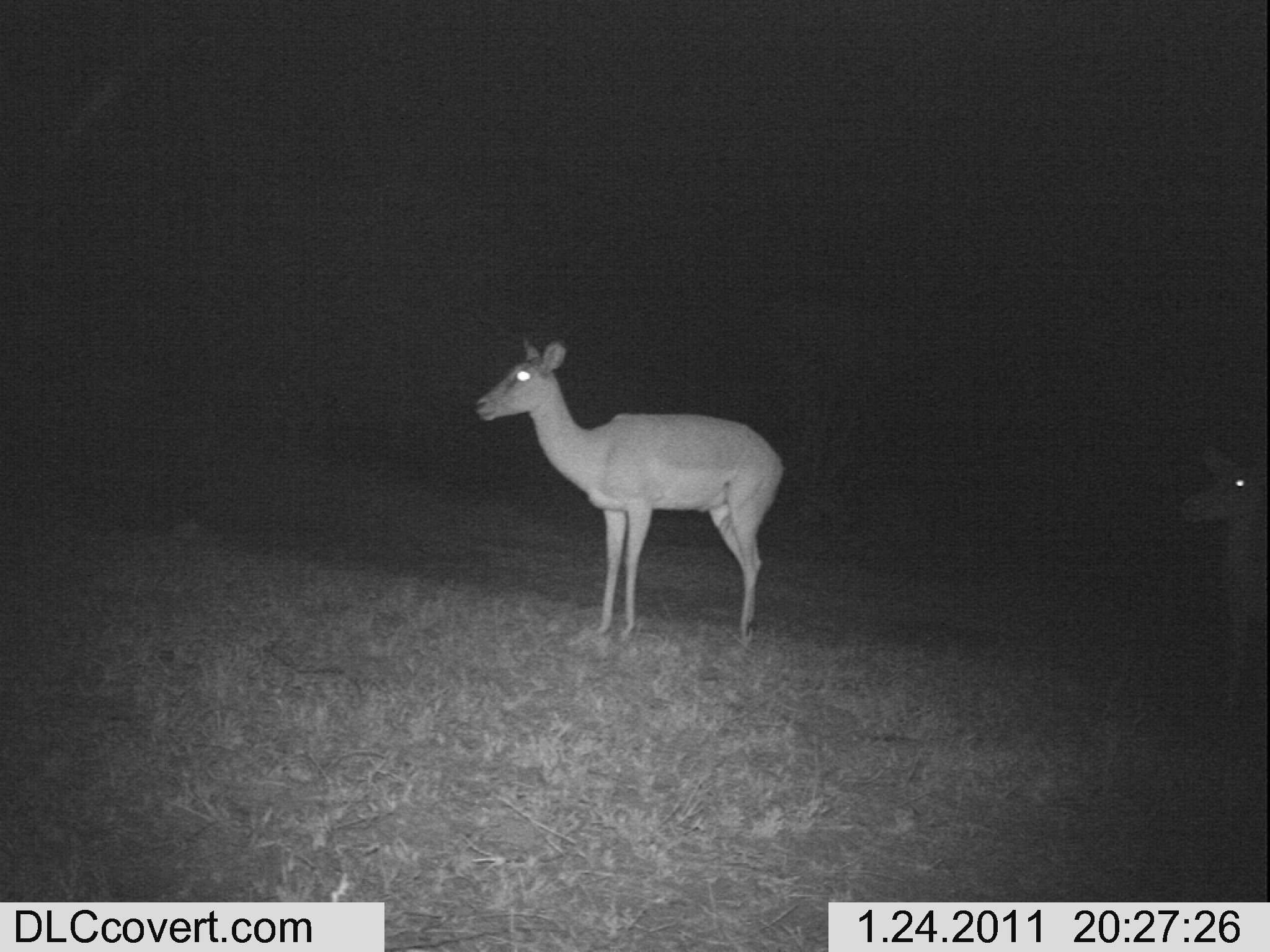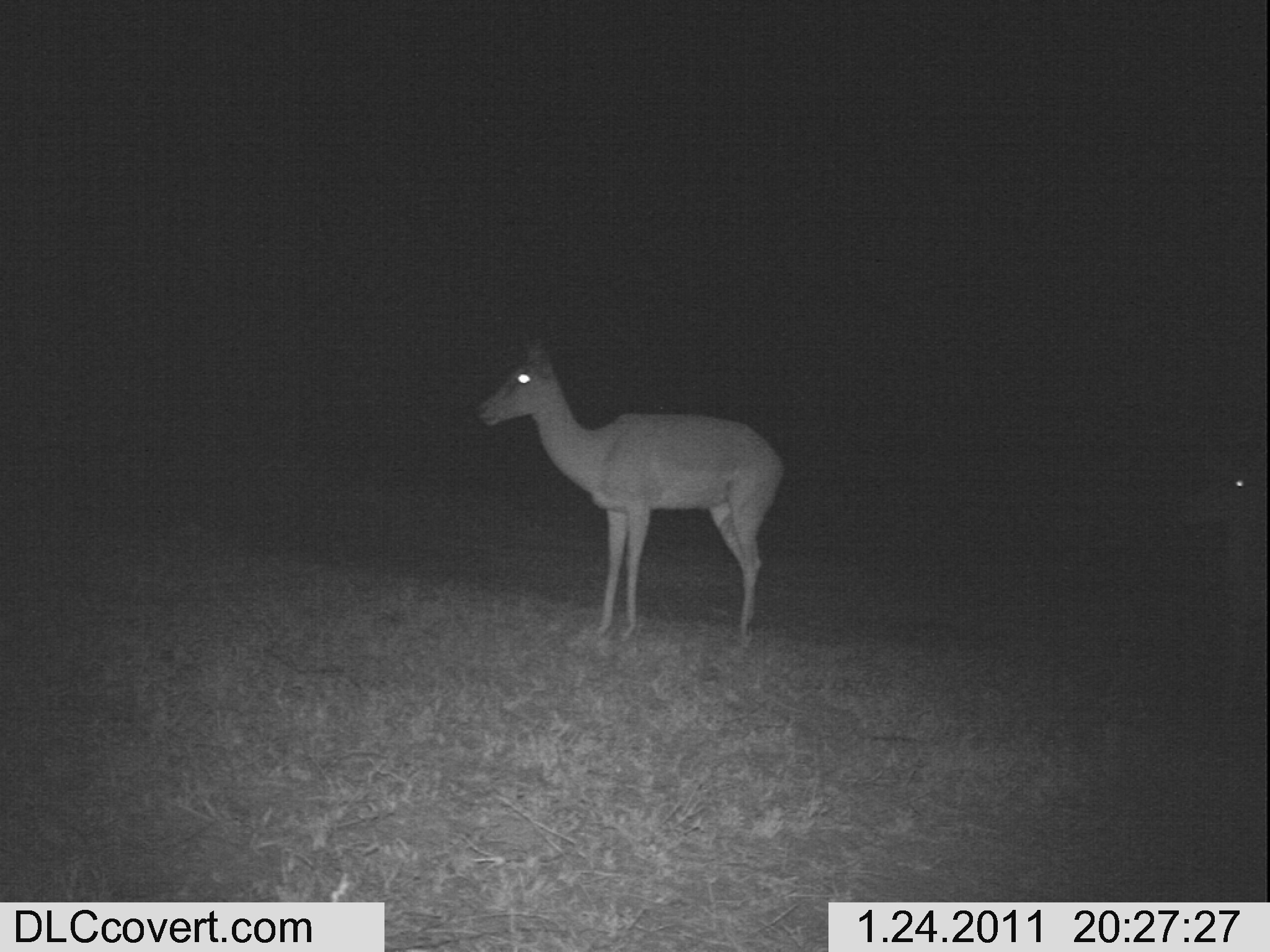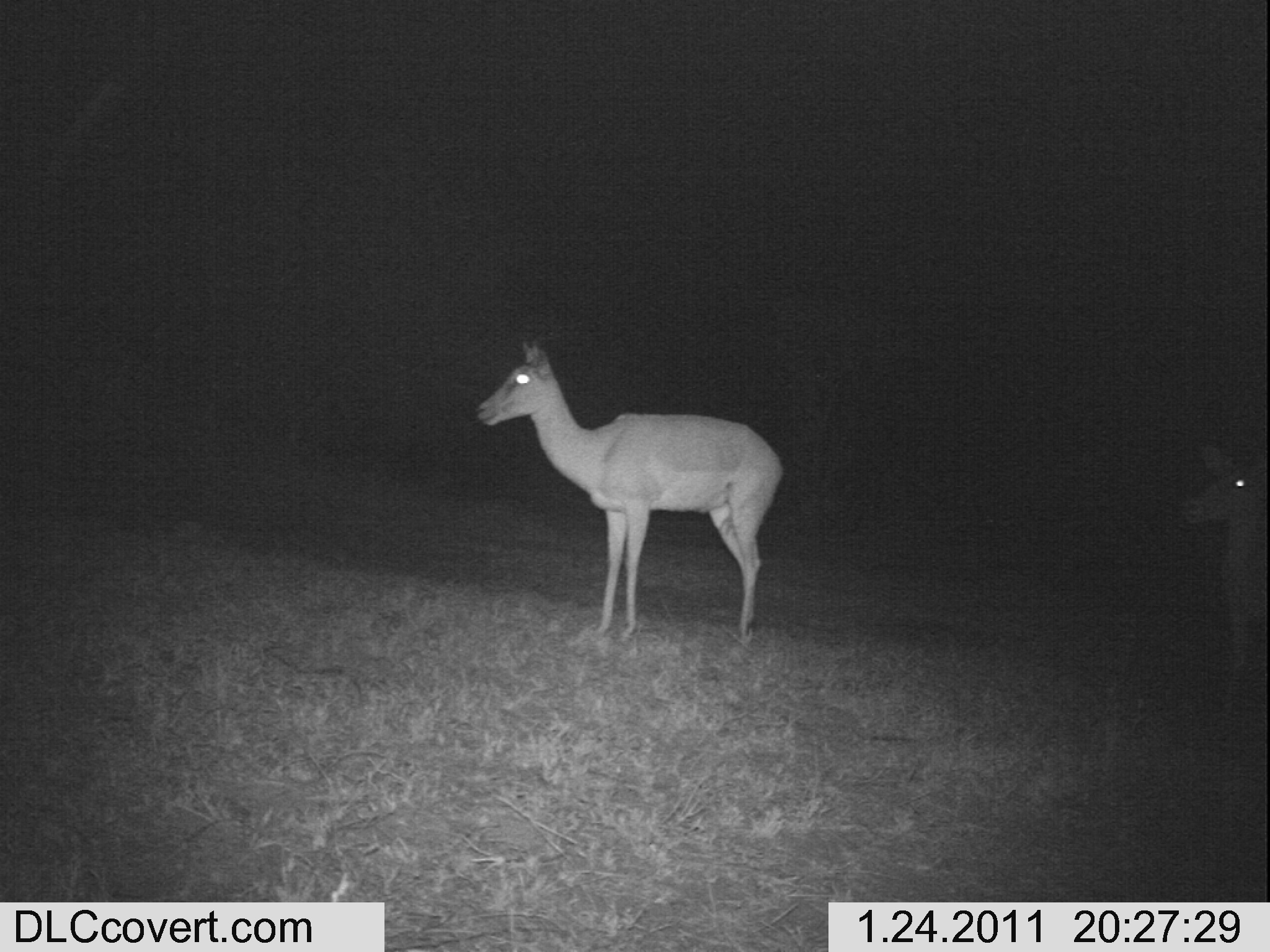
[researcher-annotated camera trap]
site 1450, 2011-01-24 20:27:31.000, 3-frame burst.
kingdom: Animalia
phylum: Chordata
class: Mammalia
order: Artiodactyla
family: Bovidae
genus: Aepyceros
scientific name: Aepyceros melampus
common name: impala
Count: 2.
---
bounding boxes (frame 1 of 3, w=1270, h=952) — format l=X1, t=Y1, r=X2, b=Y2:
aepyceros melampus: l=470, t=326, r=788, b=646; l=1173, t=438, r=1267, b=726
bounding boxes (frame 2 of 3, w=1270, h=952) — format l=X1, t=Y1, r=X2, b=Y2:
aepyceros melampus: l=469, t=322, r=785, b=650; l=1166, t=422, r=1270, b=761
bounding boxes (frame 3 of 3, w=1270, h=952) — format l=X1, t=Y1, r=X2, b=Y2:
aepyceros melampus: l=467, t=325, r=784, b=649; l=1163, t=435, r=1270, b=742